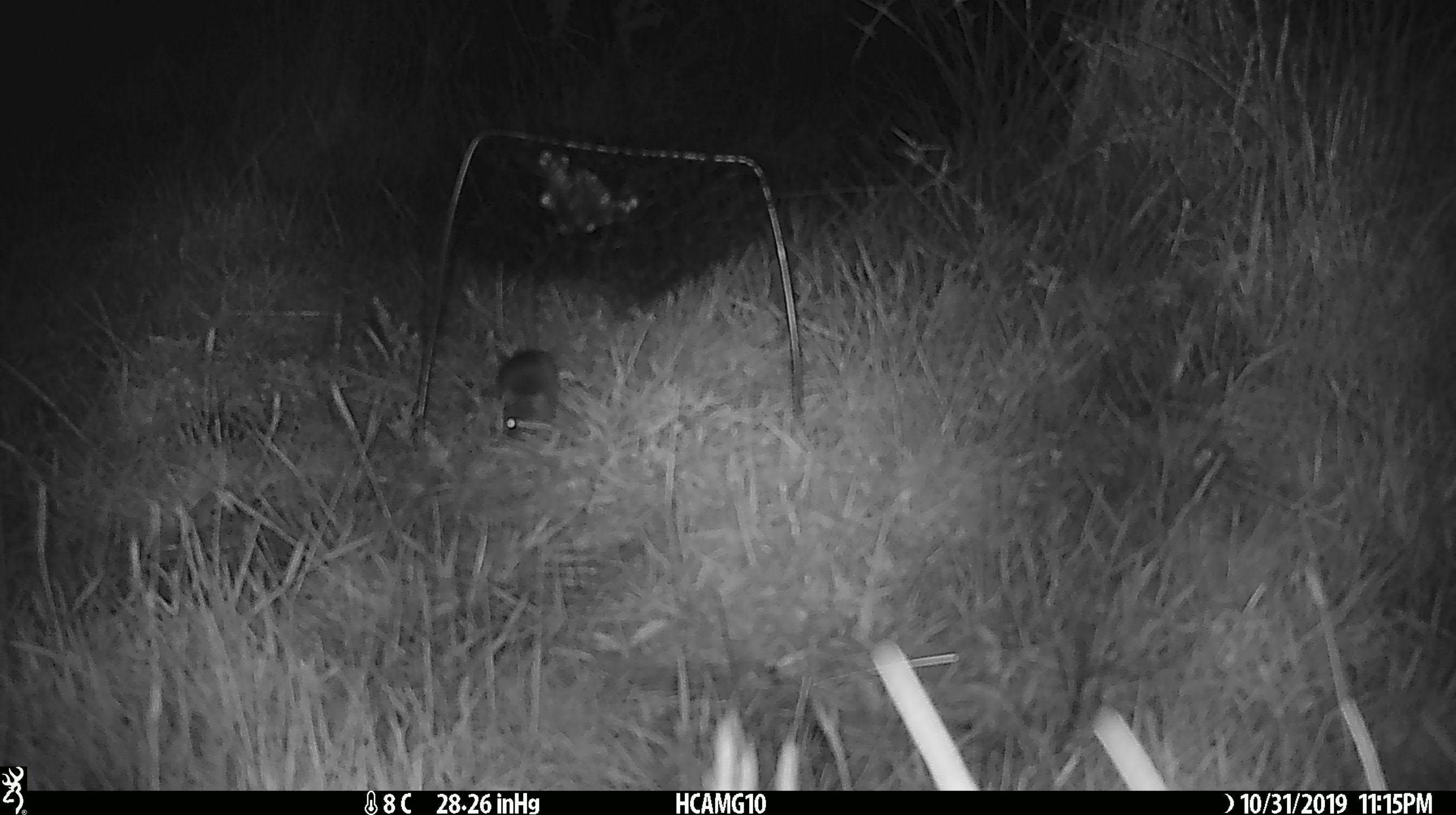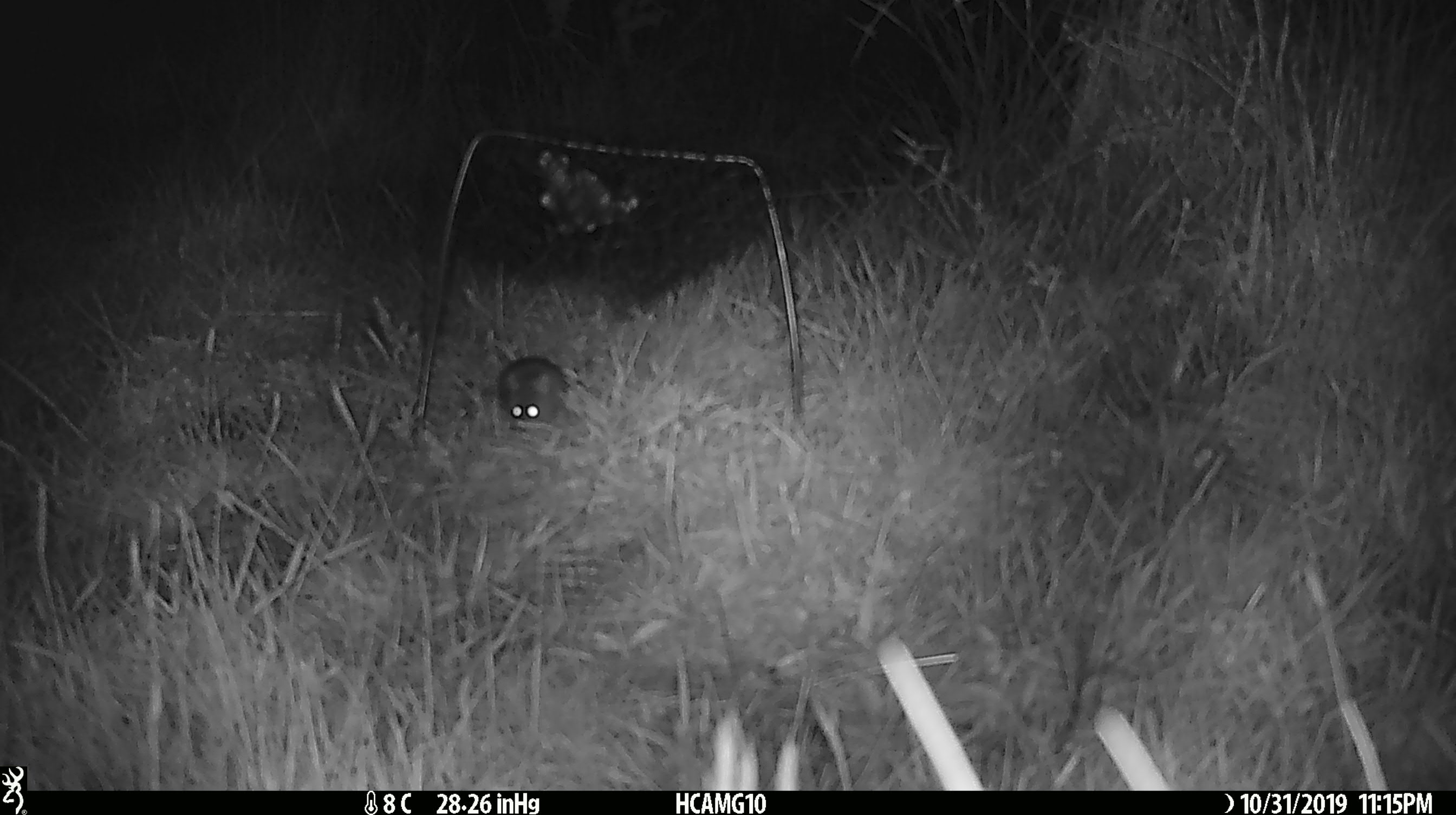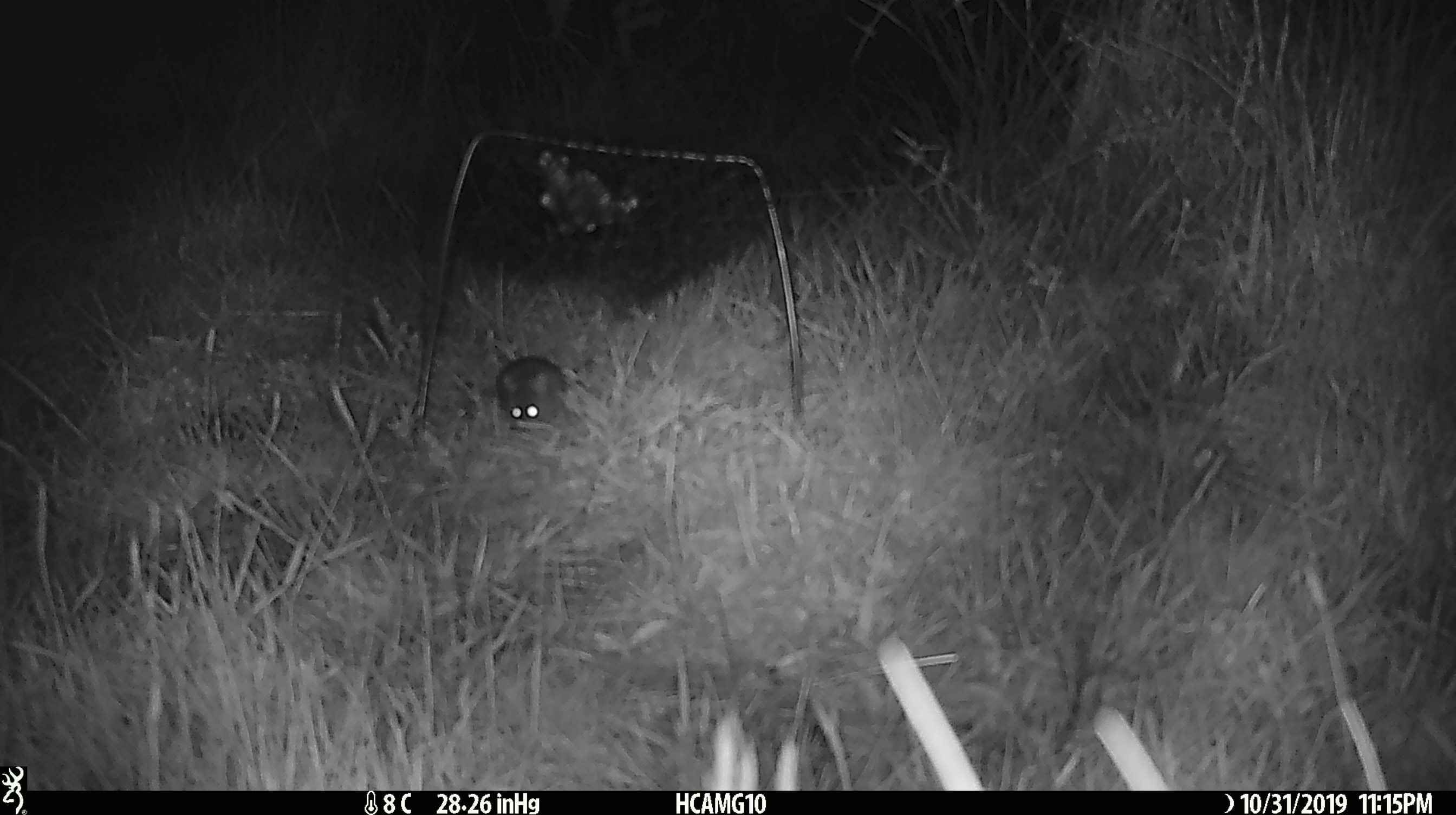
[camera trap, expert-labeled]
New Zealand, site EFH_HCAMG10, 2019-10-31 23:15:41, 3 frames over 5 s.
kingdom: Animalia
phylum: Chordata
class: Mammalia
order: Rodentia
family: Muridae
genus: Mus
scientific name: Mus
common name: mouse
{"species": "mouse (Mus)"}